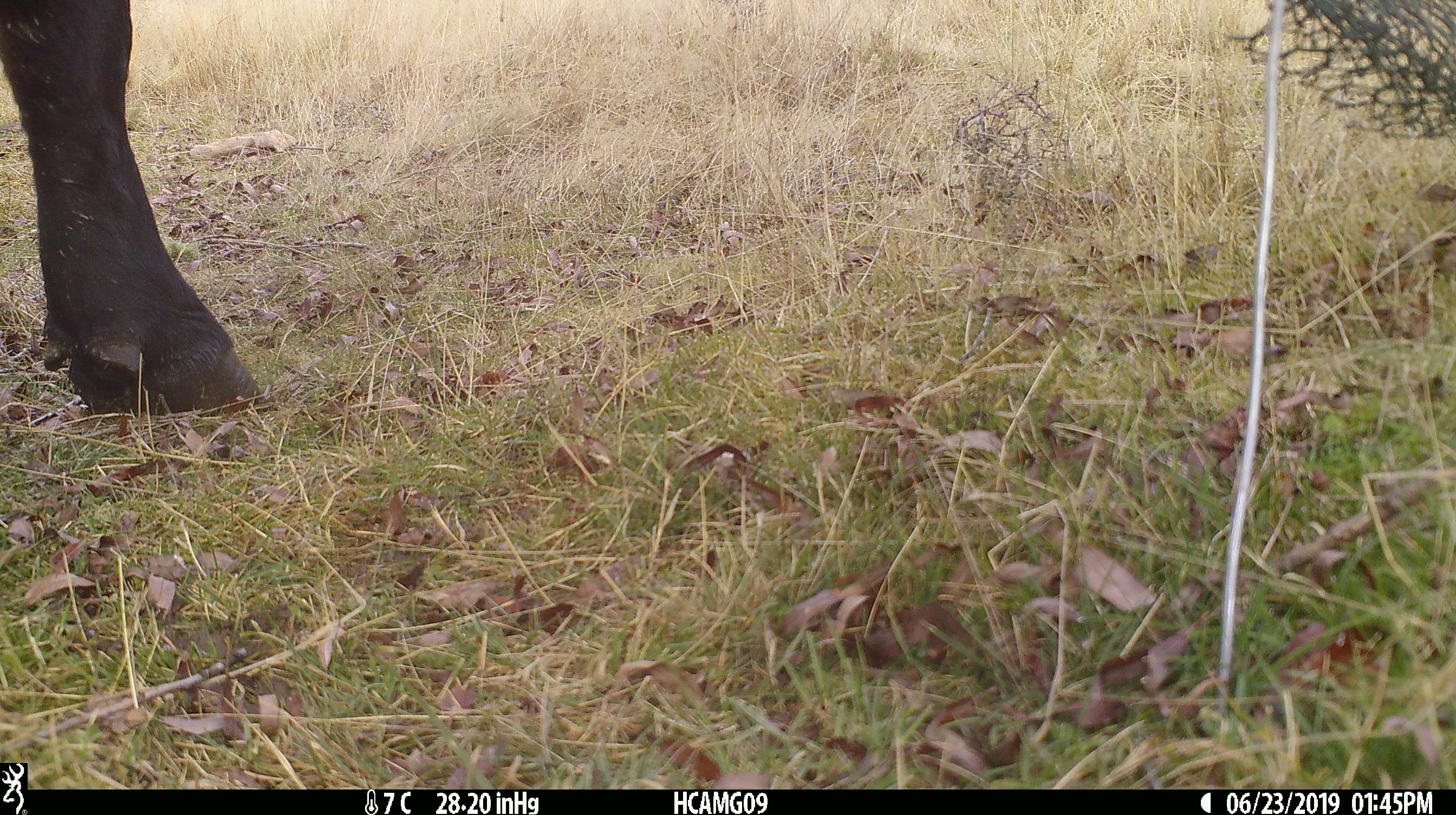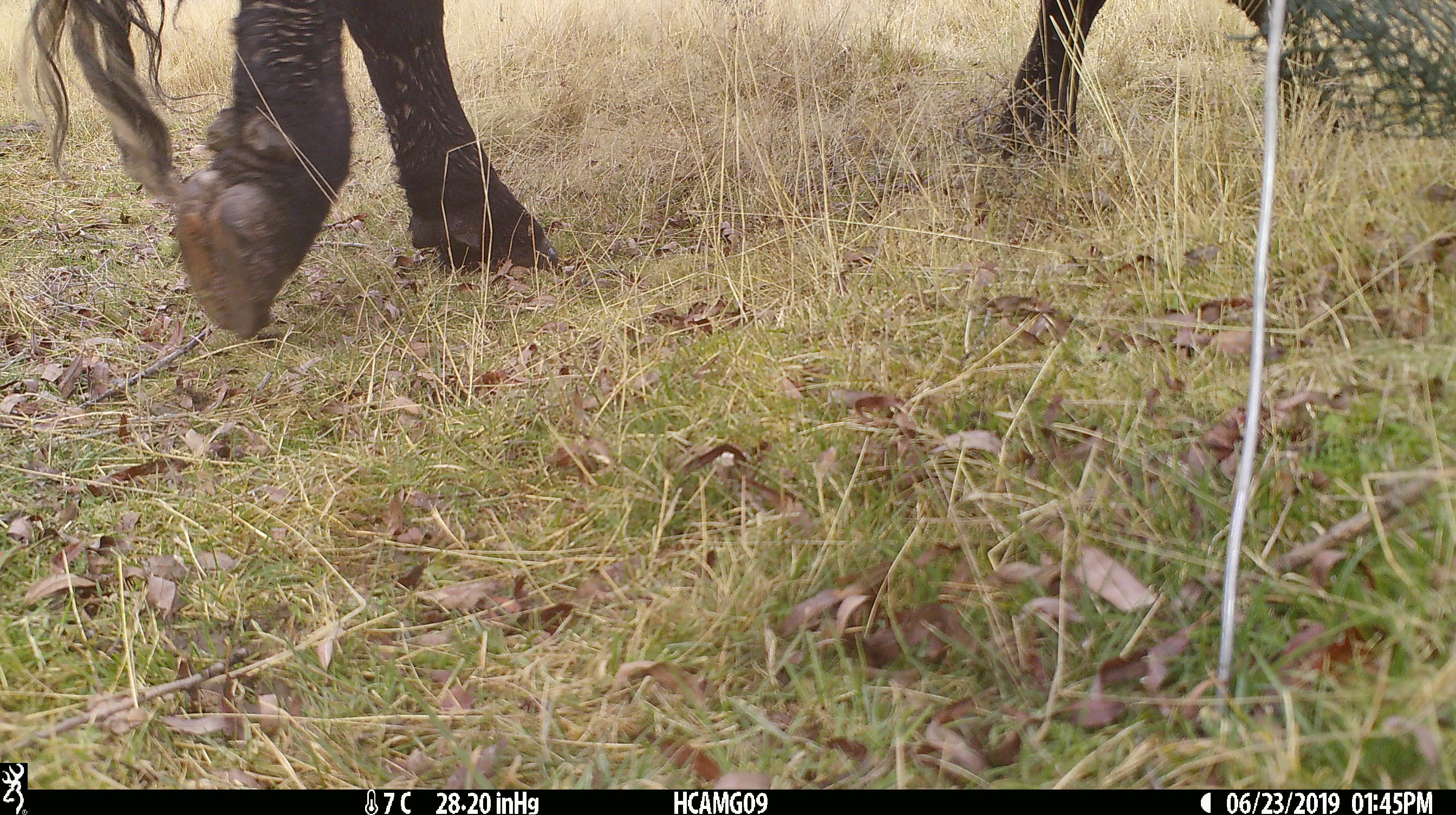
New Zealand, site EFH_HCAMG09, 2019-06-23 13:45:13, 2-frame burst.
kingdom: Animalia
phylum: Chordata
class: Mammalia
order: Artiodactyla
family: Bovidae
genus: Bos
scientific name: Bos taurus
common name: domestic cow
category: cow